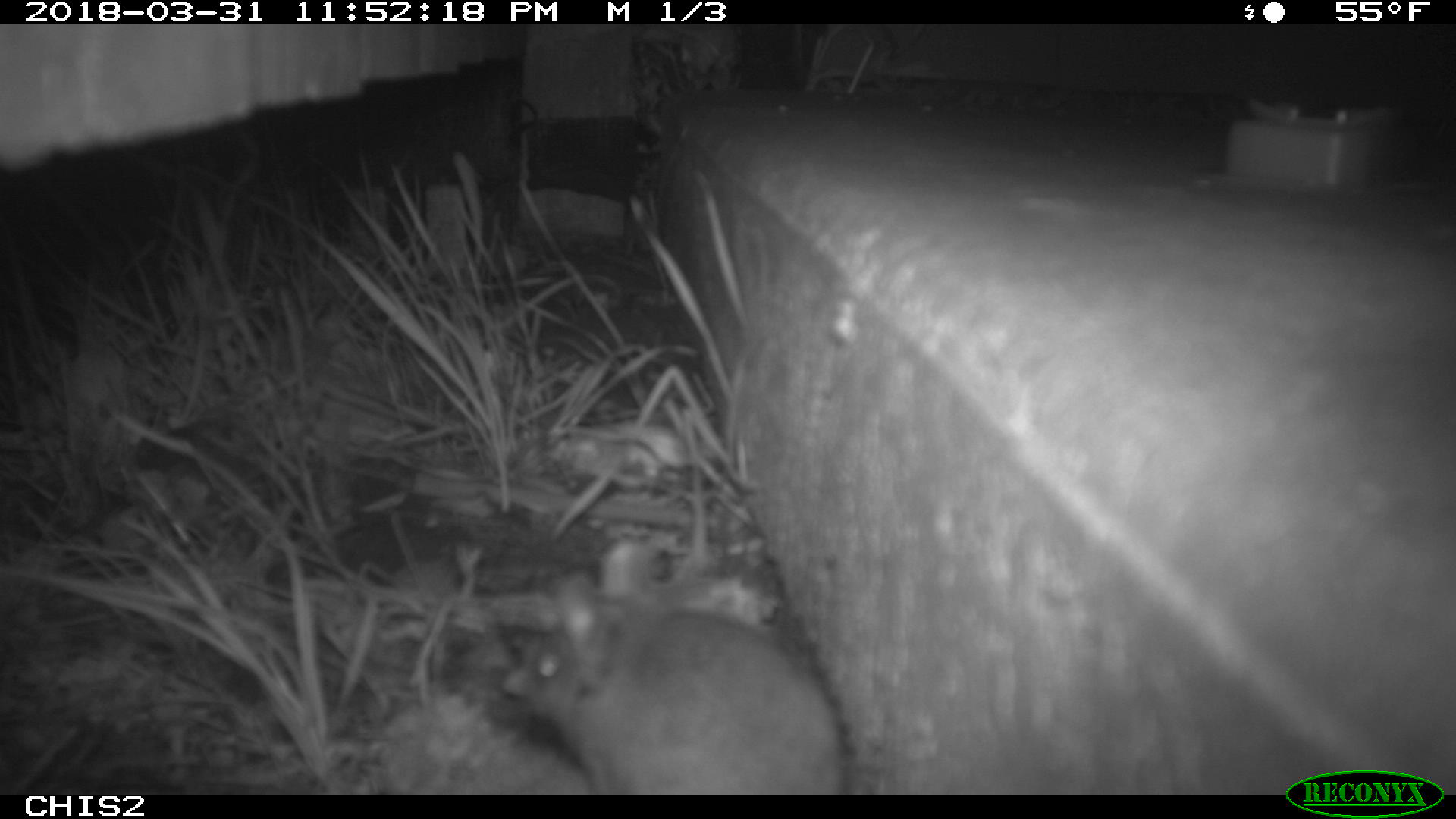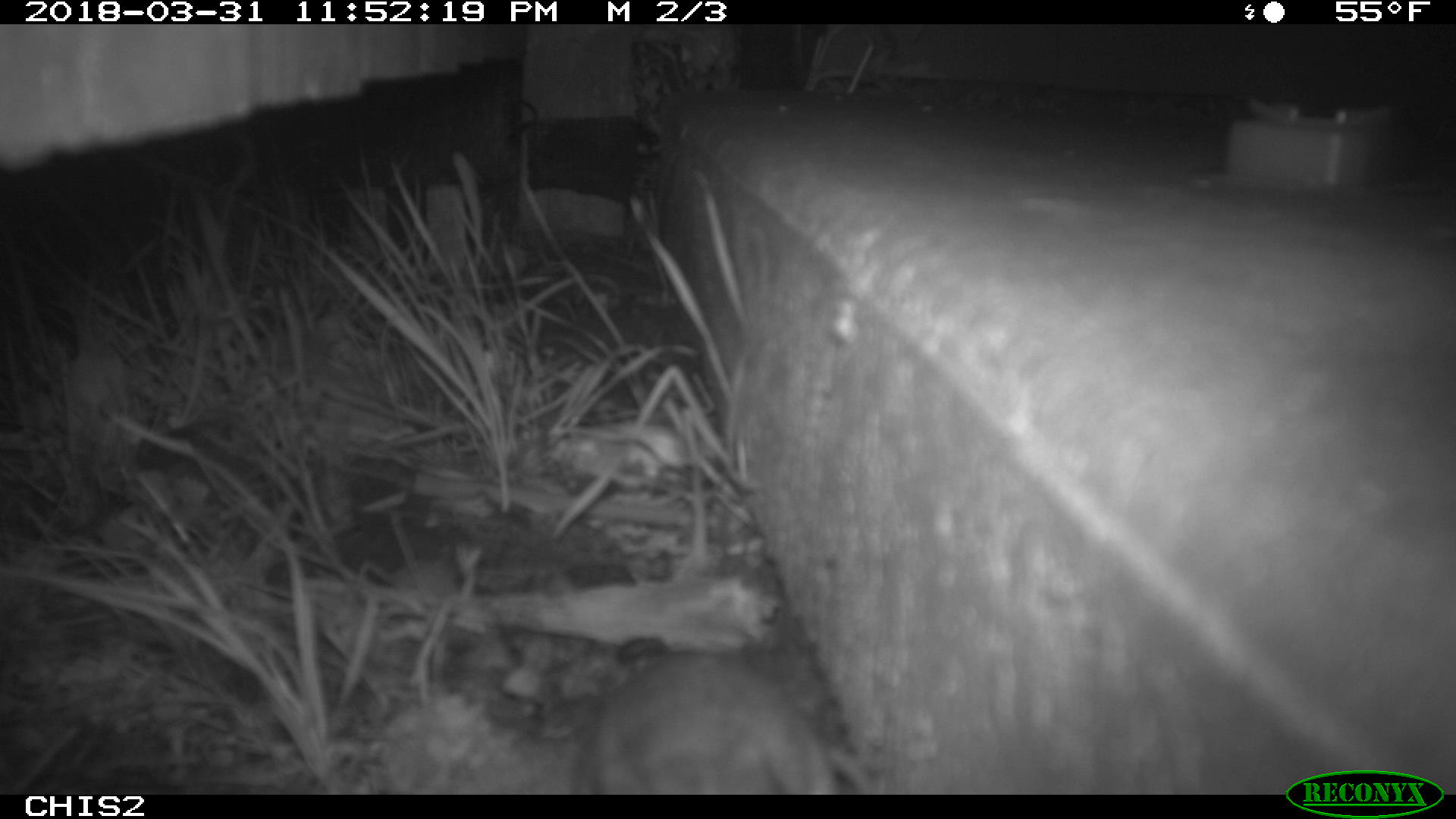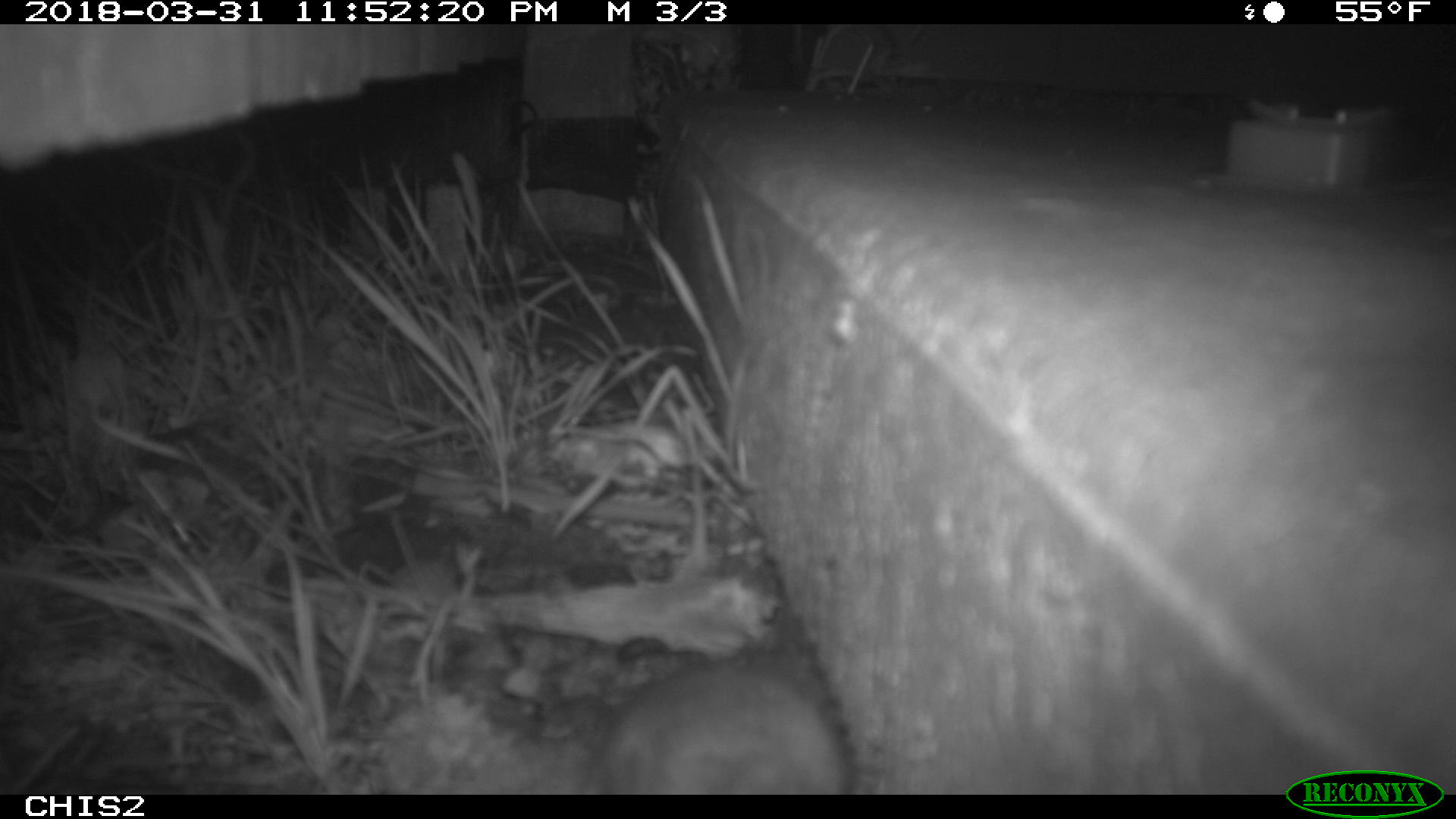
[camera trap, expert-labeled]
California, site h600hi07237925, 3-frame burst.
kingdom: Animalia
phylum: Chordata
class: Mammalia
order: Rodentia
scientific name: Rodentia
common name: rodent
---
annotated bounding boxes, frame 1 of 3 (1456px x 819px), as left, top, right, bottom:
rodent: 529, 541, 849, 794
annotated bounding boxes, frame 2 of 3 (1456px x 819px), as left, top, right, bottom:
rodent: 576, 650, 877, 792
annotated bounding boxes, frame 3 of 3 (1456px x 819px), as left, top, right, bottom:
rodent: 582, 660, 847, 795